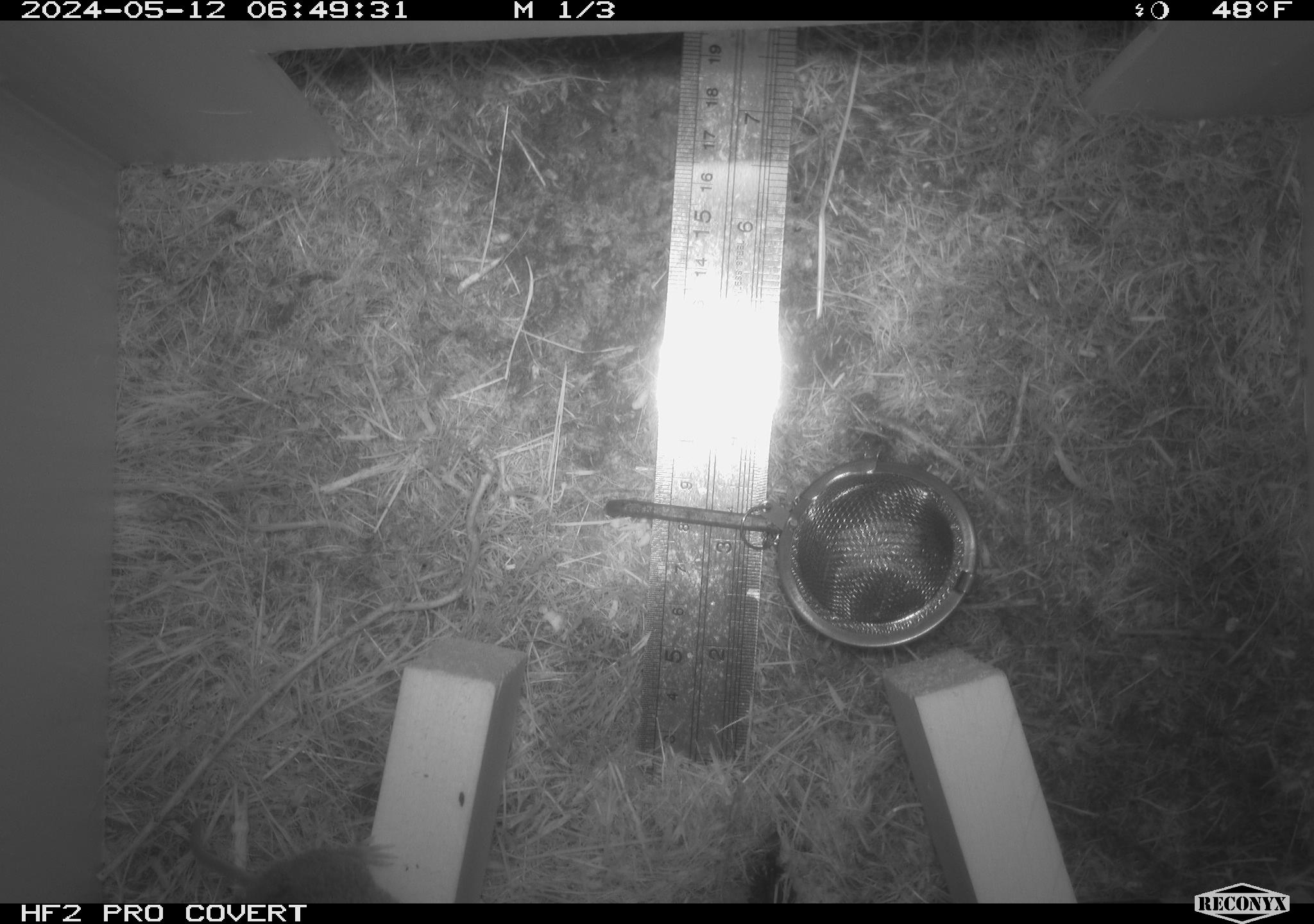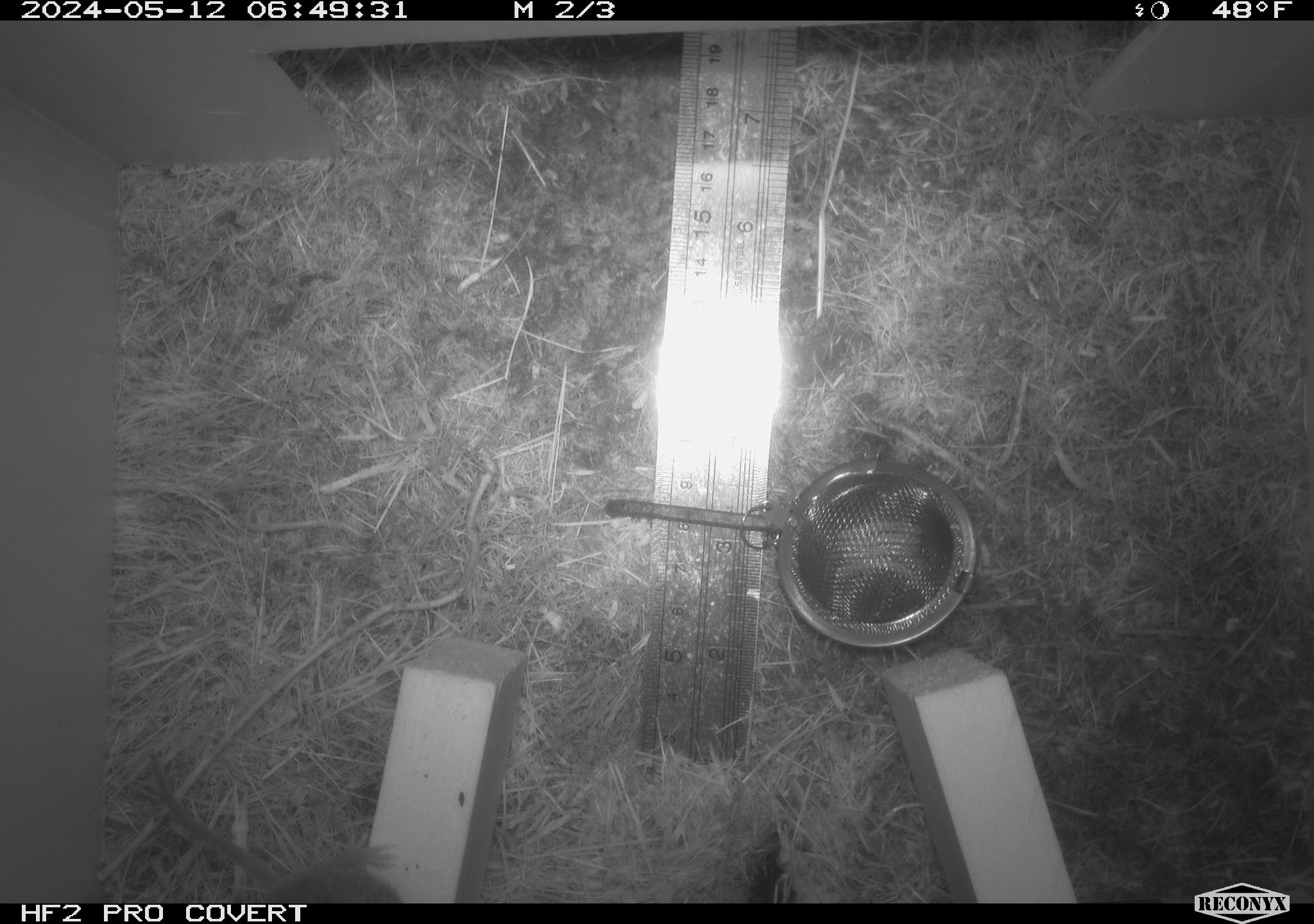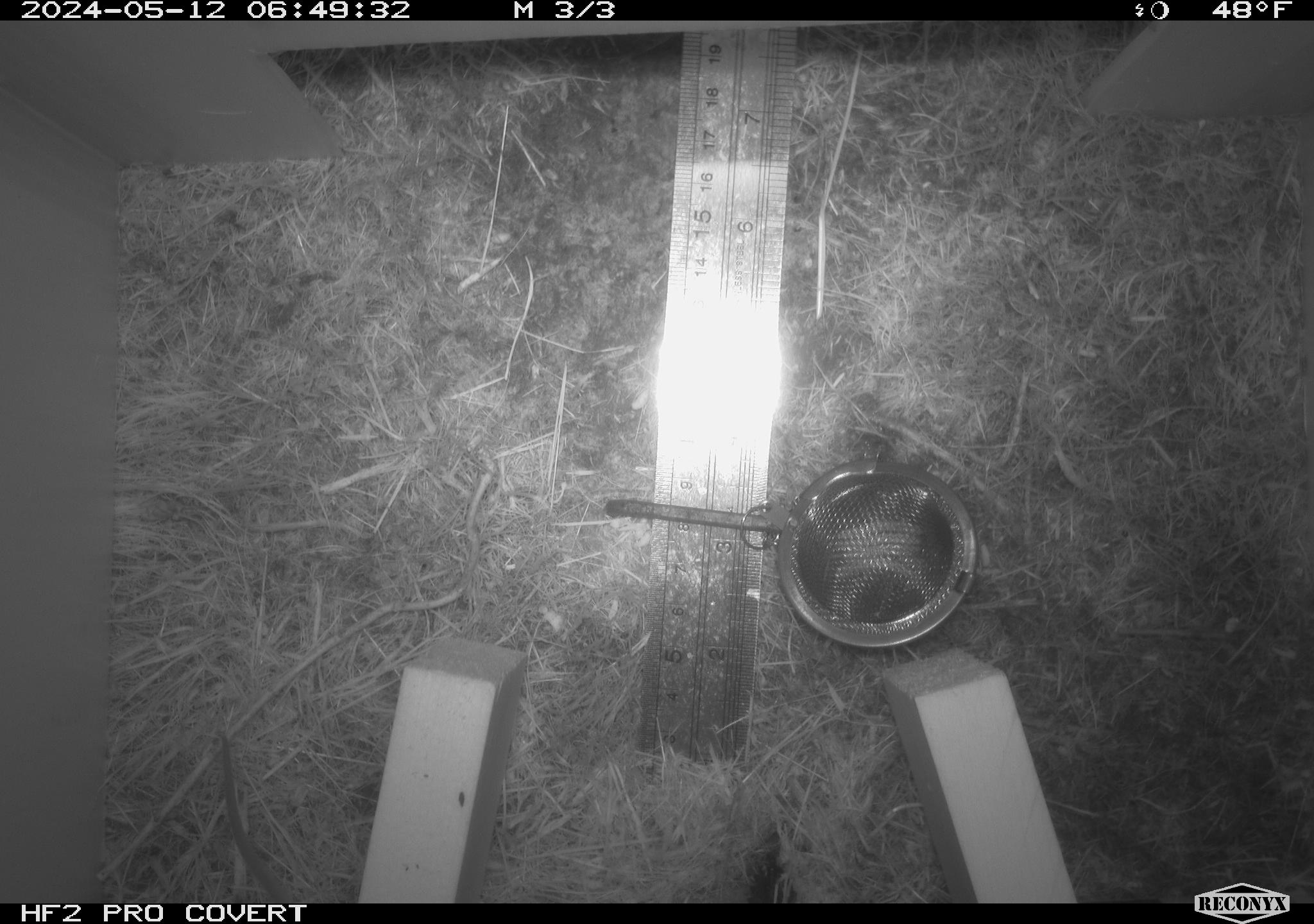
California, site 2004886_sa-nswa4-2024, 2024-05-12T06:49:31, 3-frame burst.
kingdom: Animalia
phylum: Chordata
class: Mammalia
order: Rodentia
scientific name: Rodentia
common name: mouse species